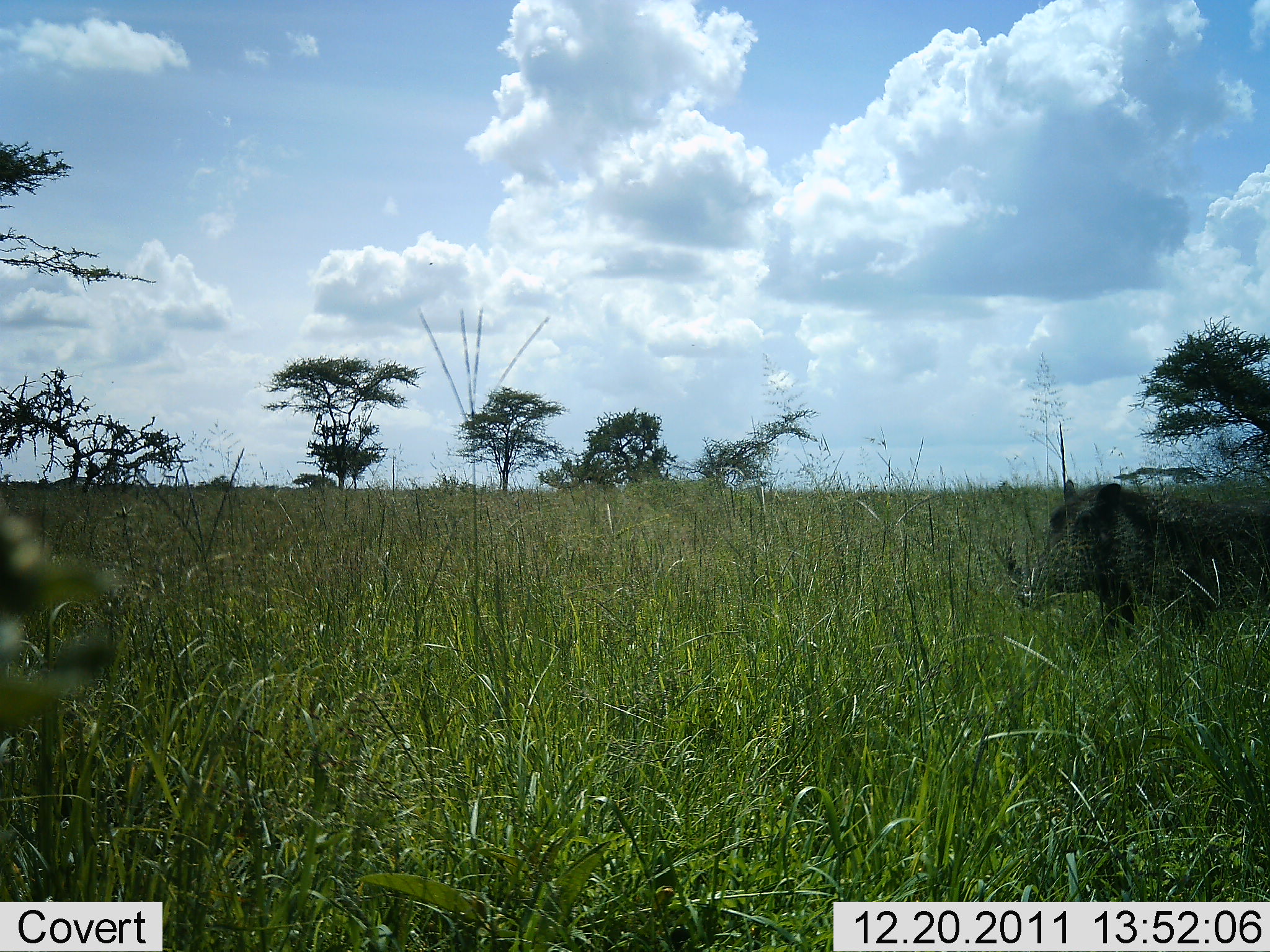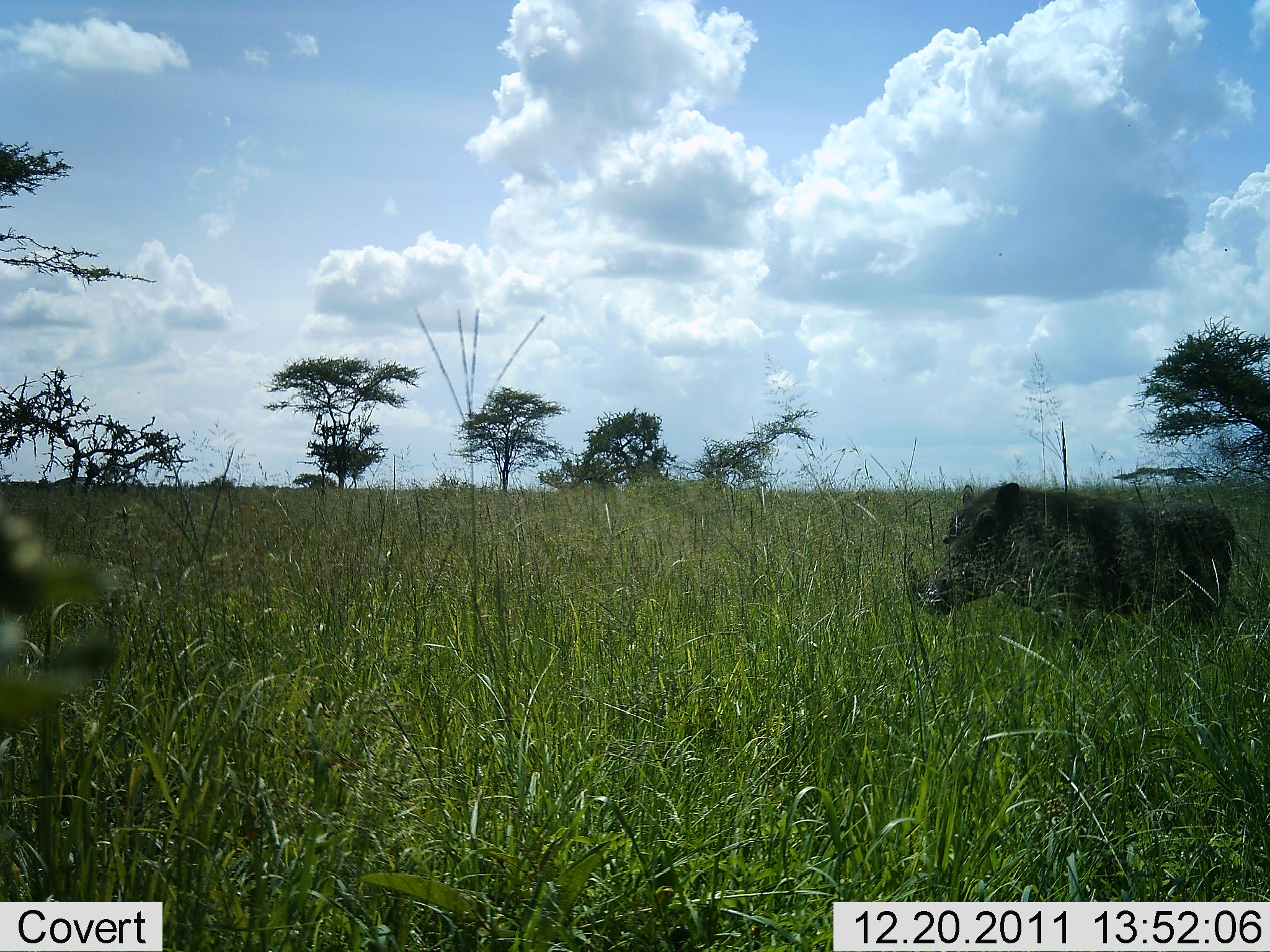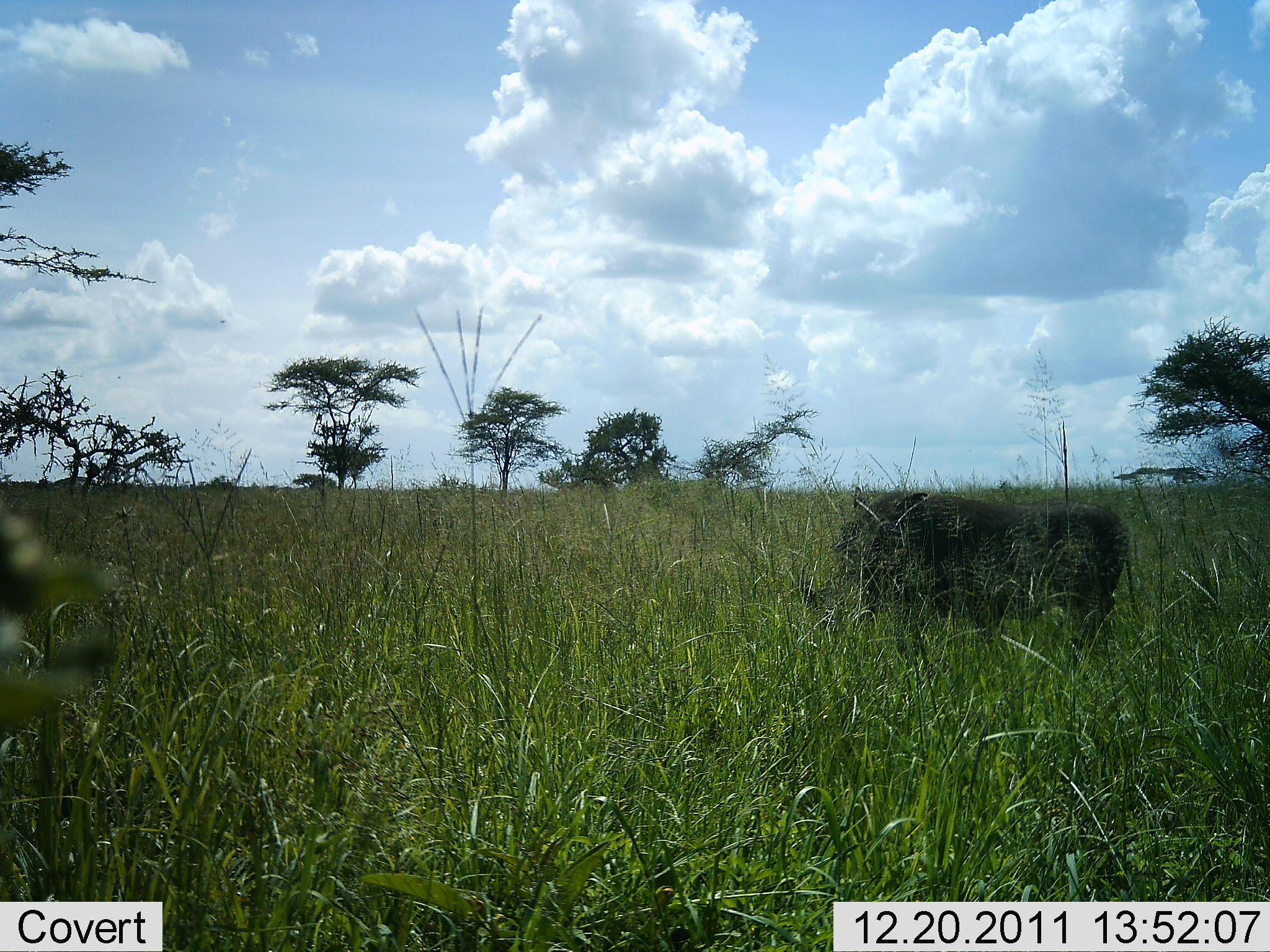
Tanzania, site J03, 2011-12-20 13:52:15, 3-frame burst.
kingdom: Animalia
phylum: Chordata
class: Mammalia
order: Artiodactyla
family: Suidae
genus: Phacochoerus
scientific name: Phacochoerus africanus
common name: warthog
Warthog (Phacochoerus africanus), count 1. Behavior (volunteer vote fractions): standing 6%, resting 0%, moving 100%, interacting 0%. Young present (vote fraction): 0%. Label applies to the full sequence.